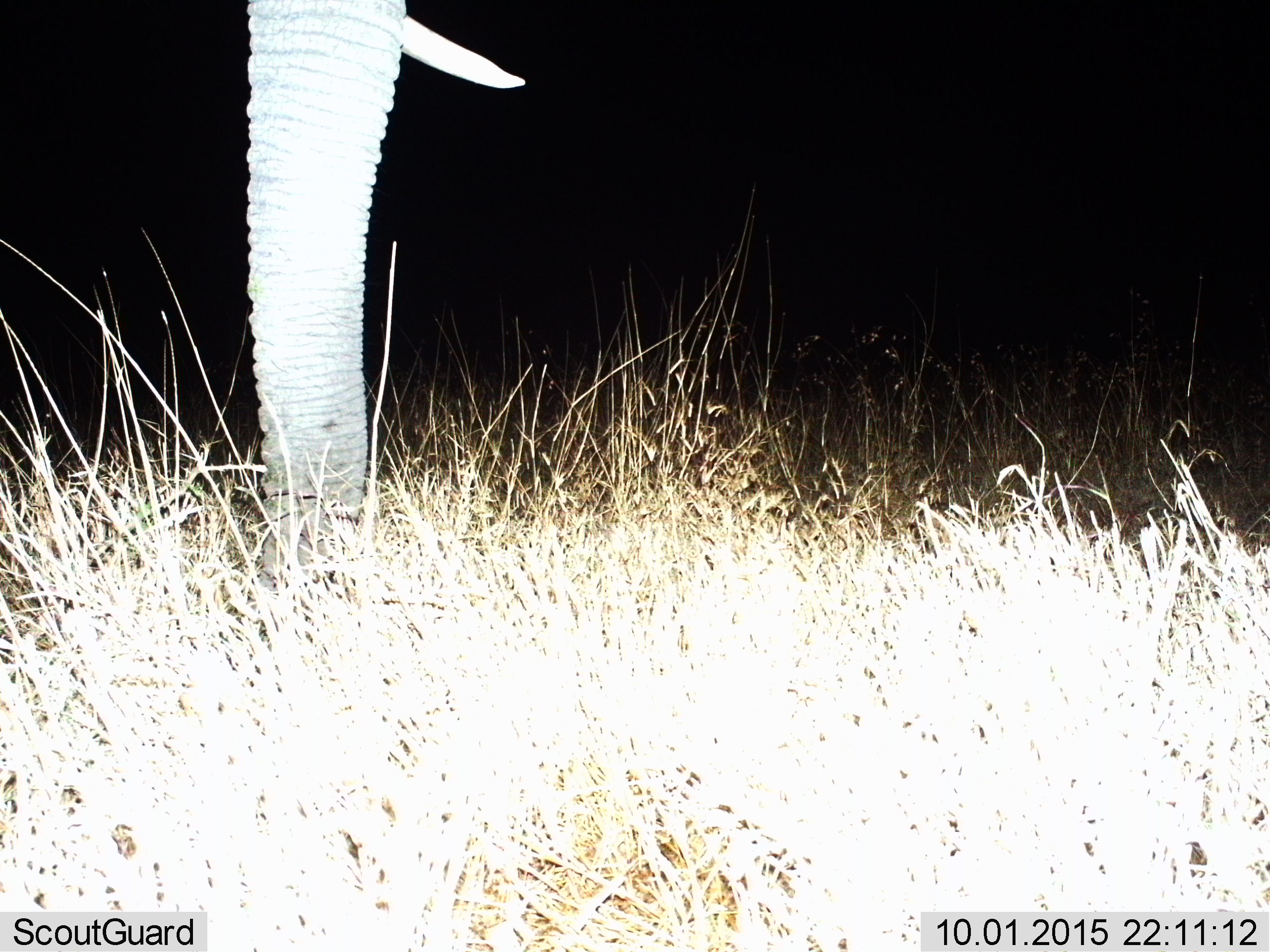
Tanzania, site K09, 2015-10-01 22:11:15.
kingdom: Animalia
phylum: Chordata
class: Mammalia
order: Proboscidea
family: Elephantidae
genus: Loxodonta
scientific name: Loxodonta africana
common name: african bush elephant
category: elephant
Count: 1.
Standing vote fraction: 60%.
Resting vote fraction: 0%.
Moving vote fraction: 10%.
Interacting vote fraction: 0%.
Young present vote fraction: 0%.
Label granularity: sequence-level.